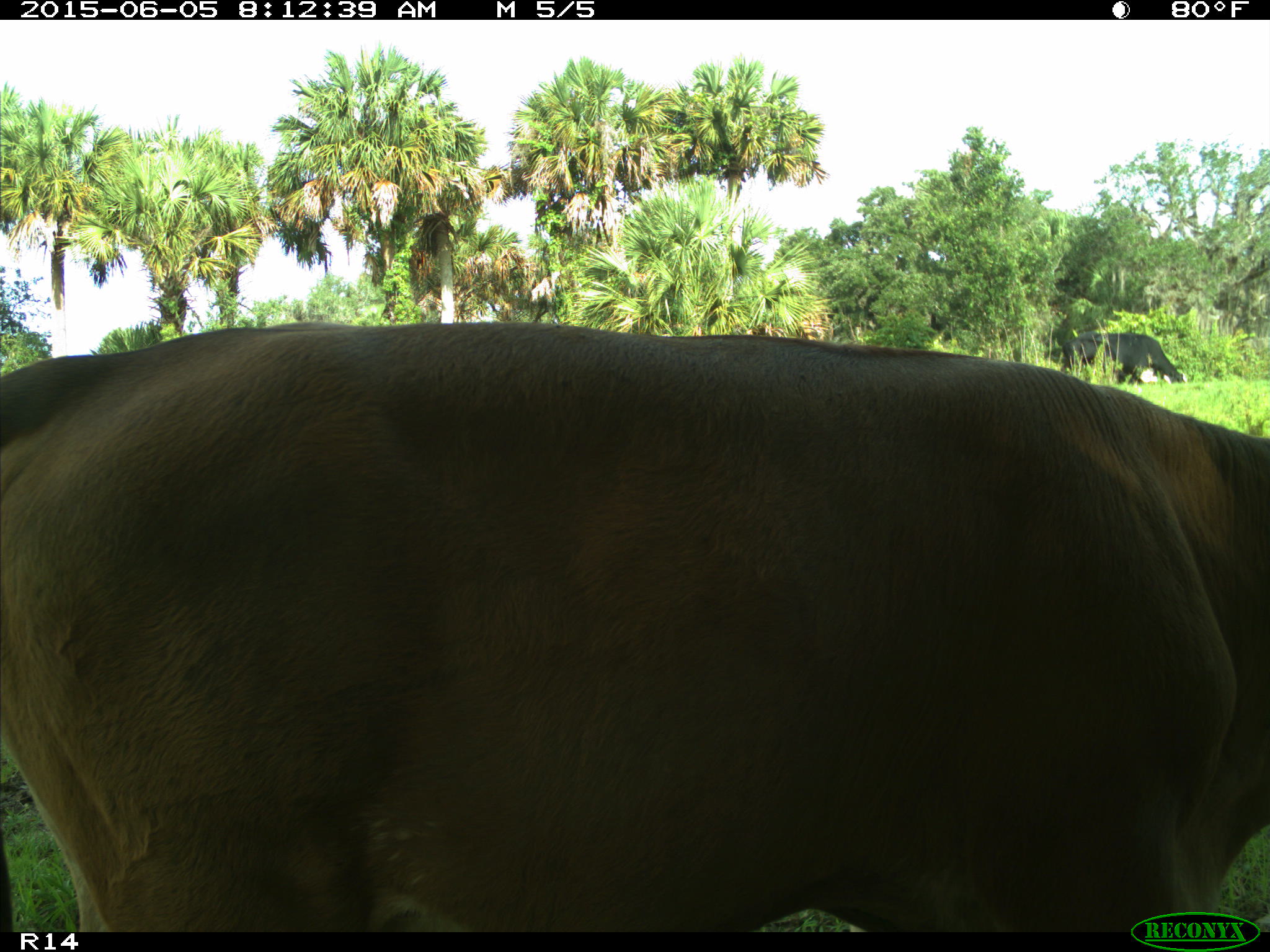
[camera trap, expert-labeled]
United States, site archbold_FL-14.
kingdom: Animalia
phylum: Chordata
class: Mammalia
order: Artiodactyla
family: Bovidae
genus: Bos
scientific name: Bos taurus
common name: domestic cow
Bos taurus (domestic cow).